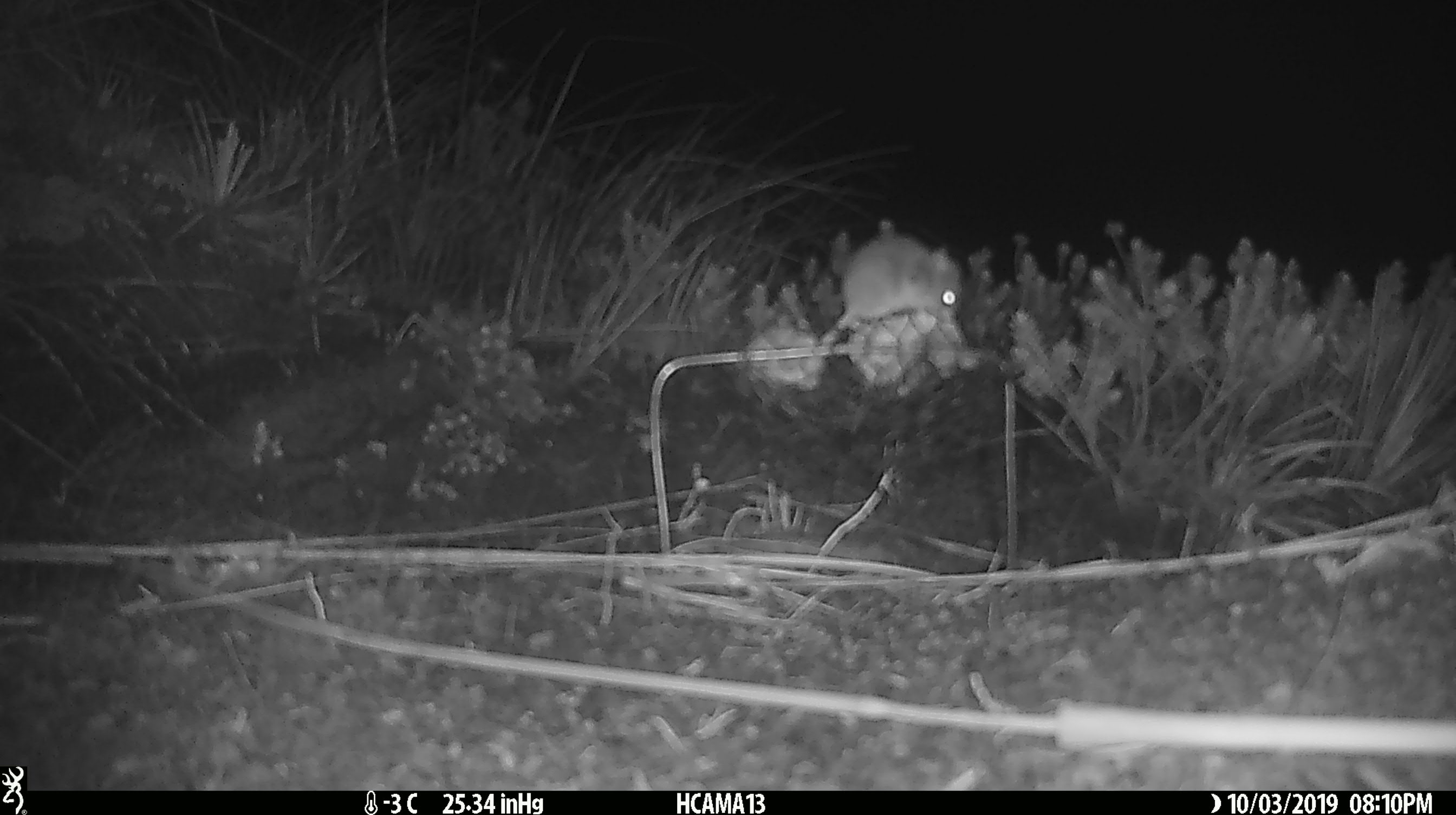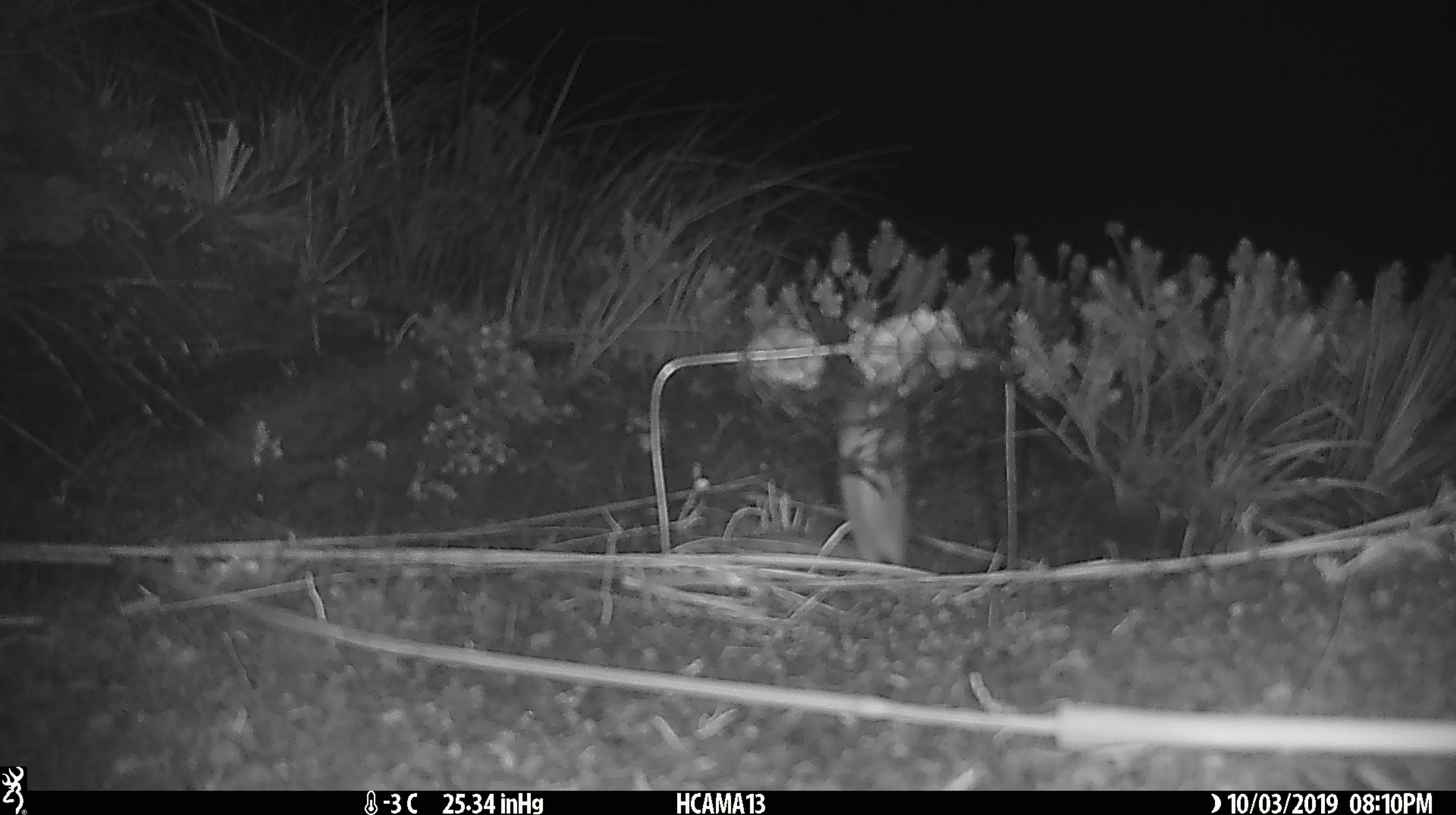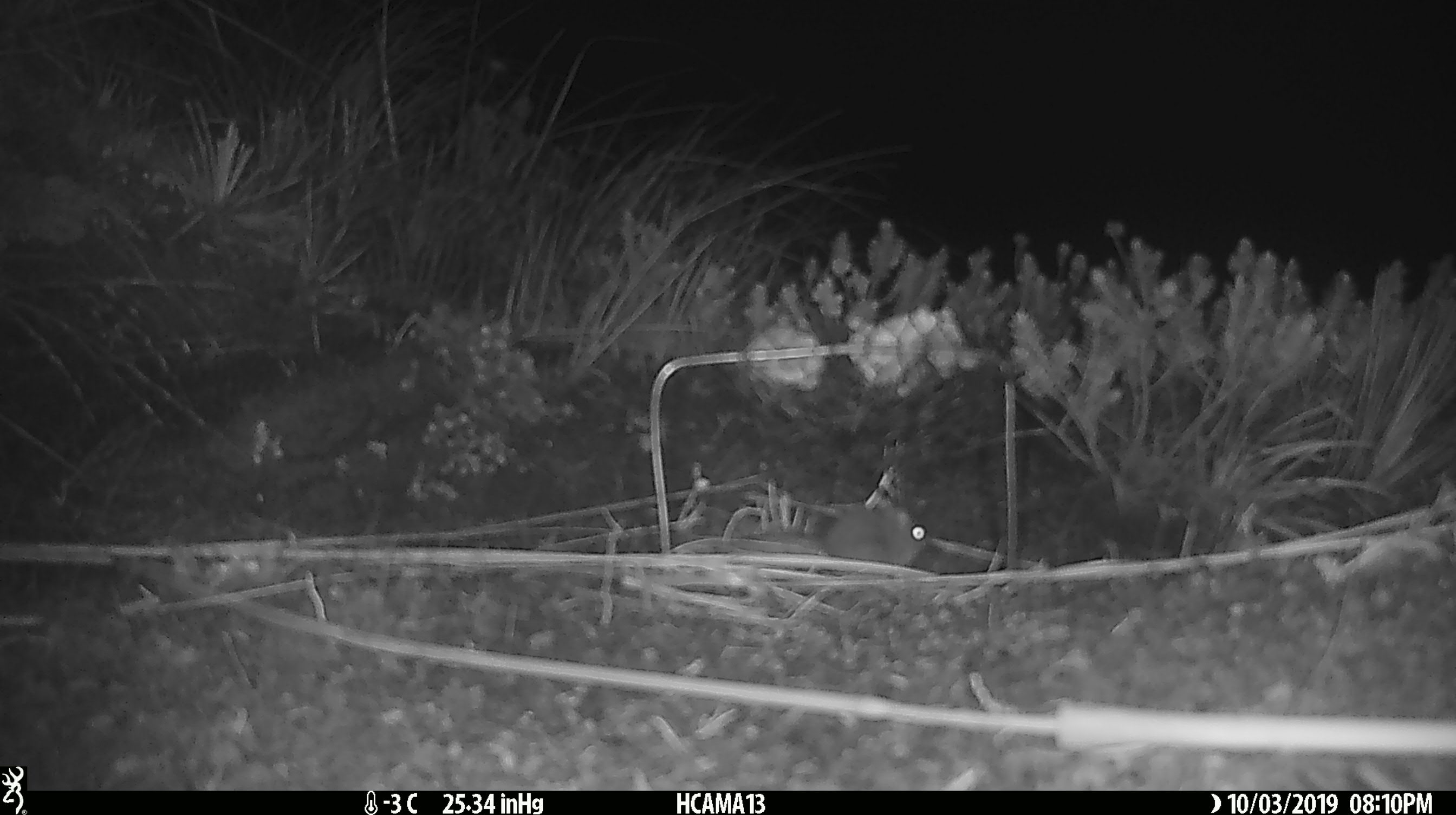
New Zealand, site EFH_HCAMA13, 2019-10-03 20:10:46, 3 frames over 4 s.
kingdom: Animalia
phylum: Chordata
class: Mammalia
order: Rodentia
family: Muridae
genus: Mus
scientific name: Mus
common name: mouse